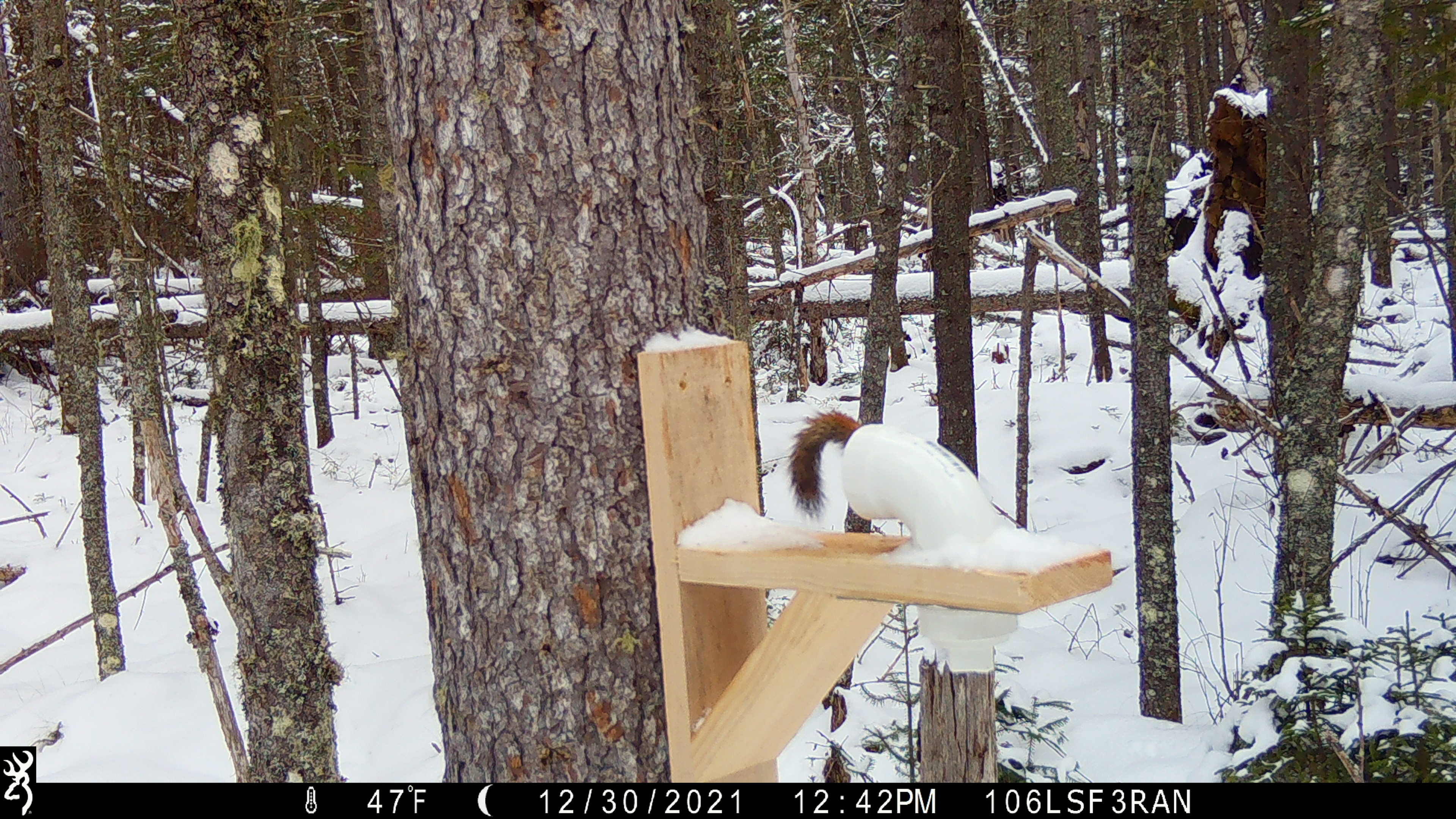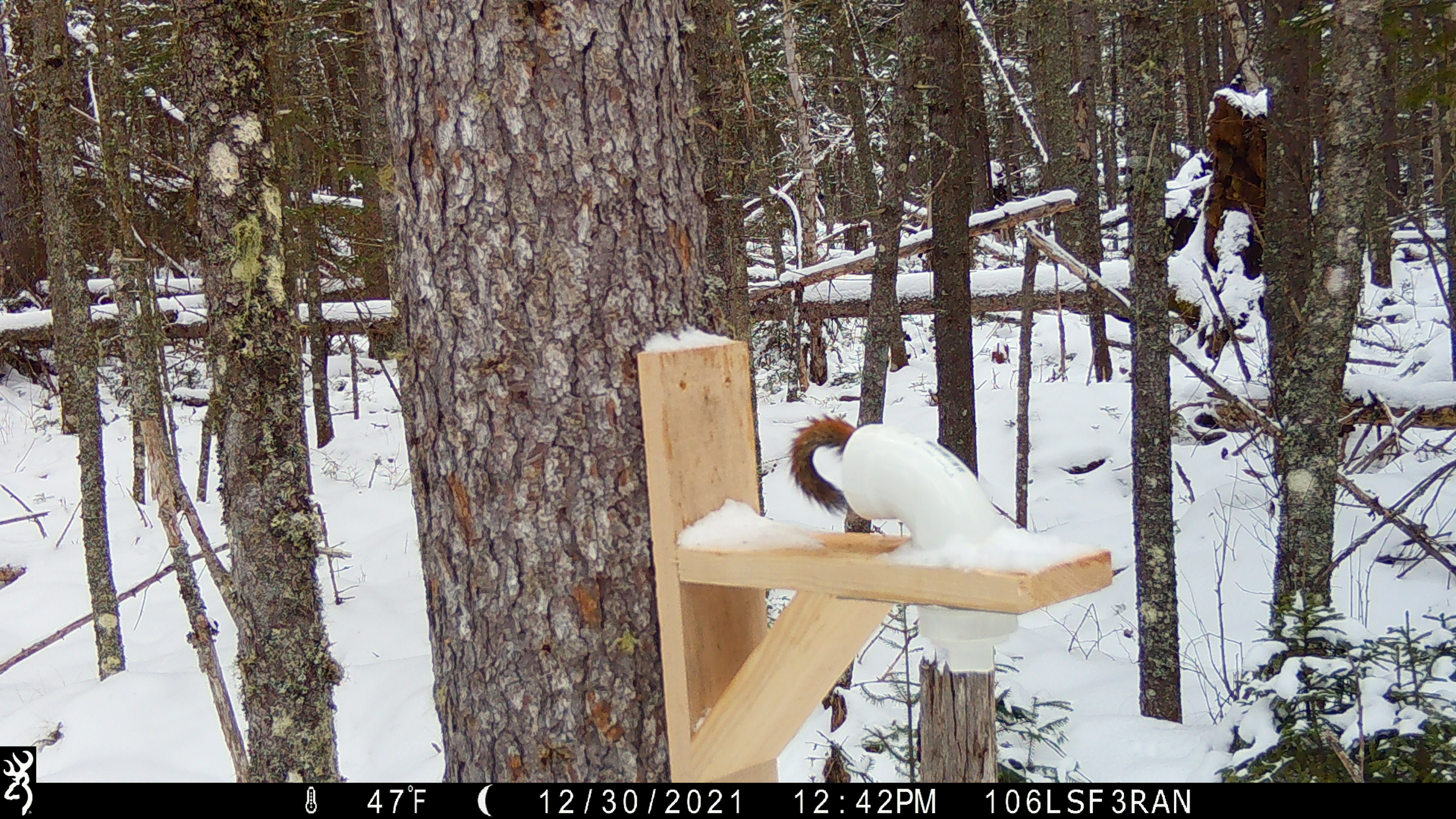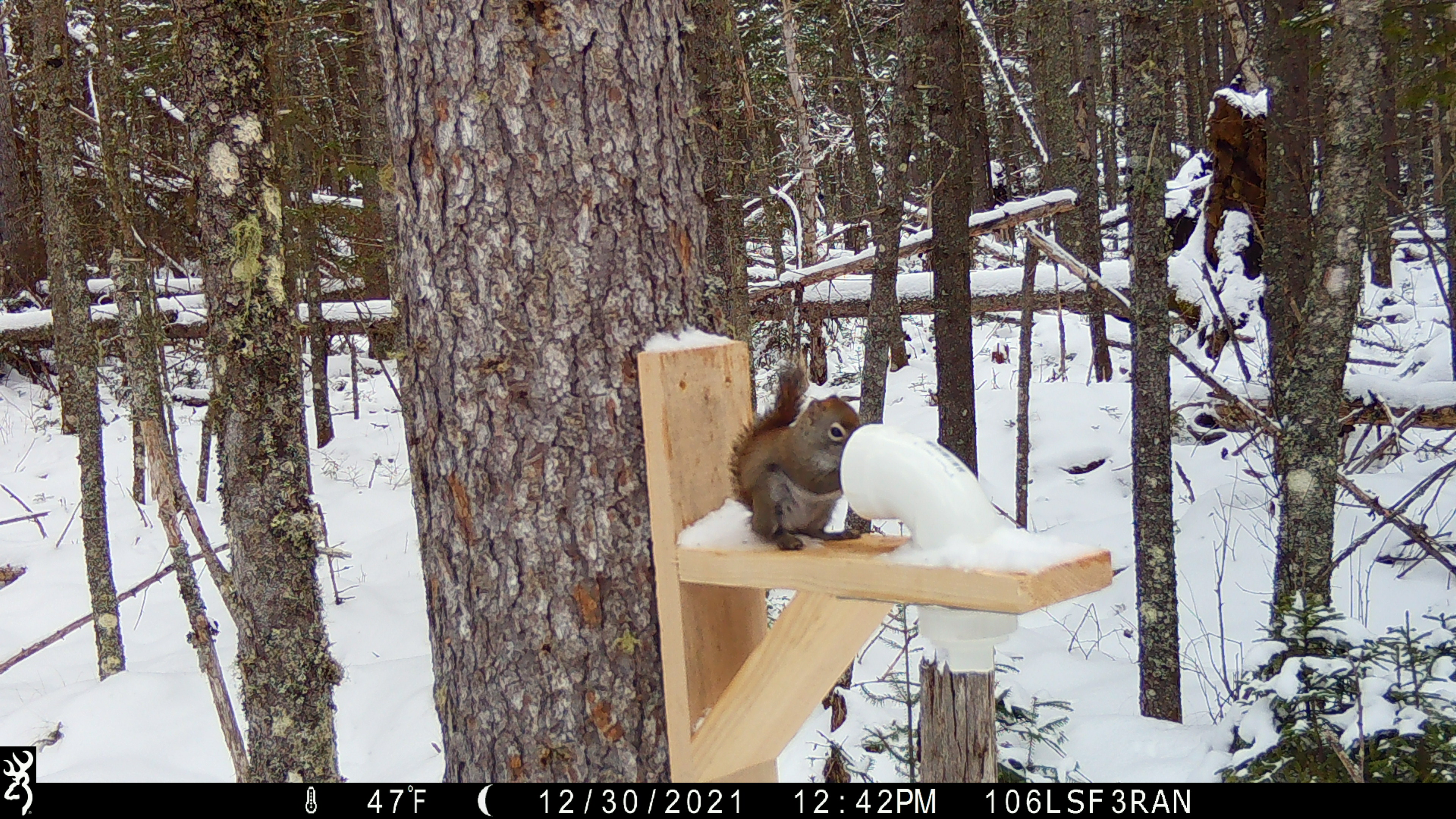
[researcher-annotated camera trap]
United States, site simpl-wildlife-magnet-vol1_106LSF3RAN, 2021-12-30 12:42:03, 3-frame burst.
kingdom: Animalia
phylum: Chordata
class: Mammalia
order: Rodentia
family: Sciuridae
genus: Tamiasciurus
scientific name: Tamiasciurus hudsonicus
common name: red squirrel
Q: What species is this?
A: Red squirrel (Tamiasciurus hudsonicus).